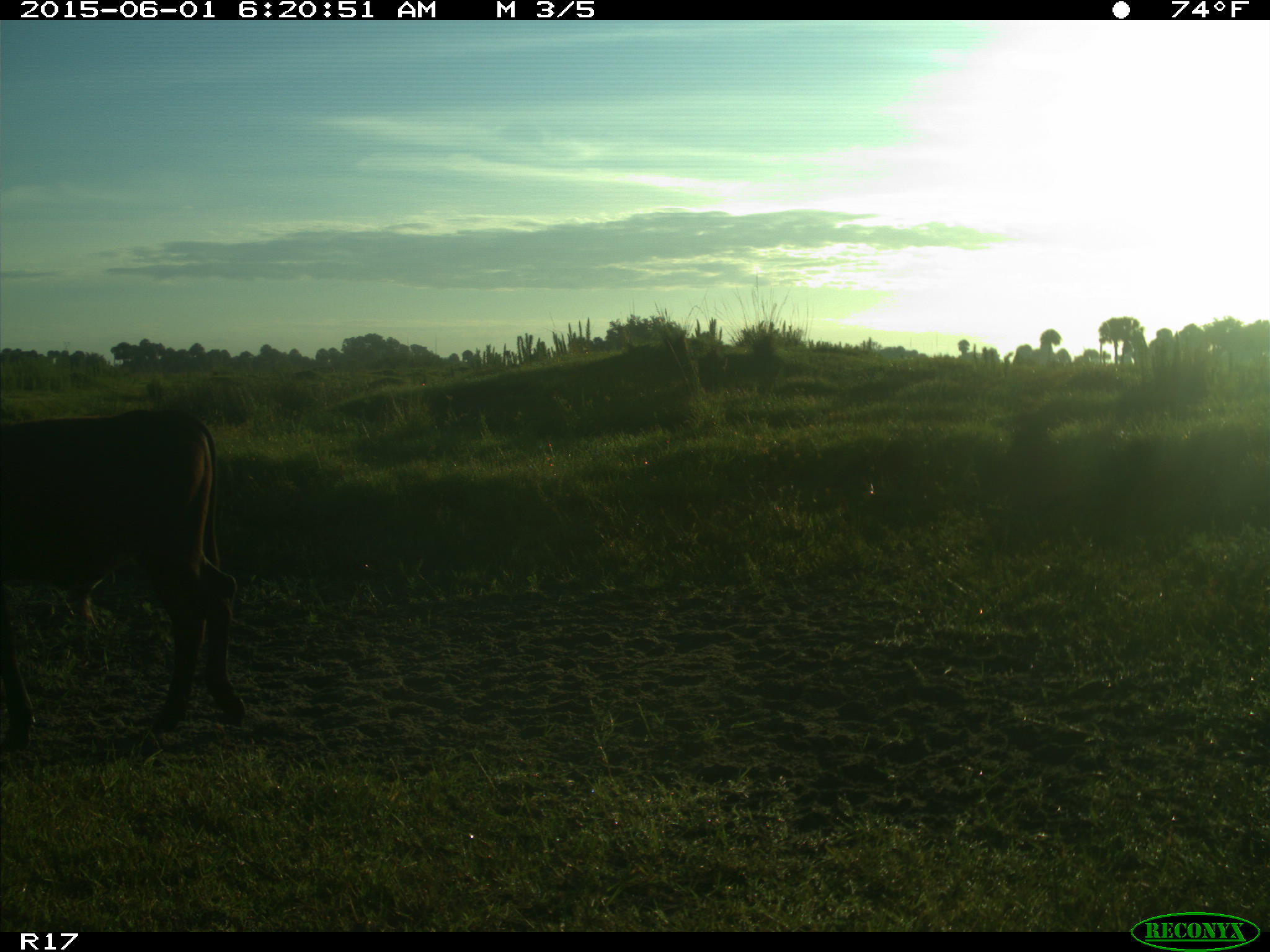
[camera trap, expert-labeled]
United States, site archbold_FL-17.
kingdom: Animalia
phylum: Chordata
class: Mammalia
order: Artiodactyla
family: Bovidae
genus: Bos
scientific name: Bos taurus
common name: domestic cow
Bos taurus (domestic cow).